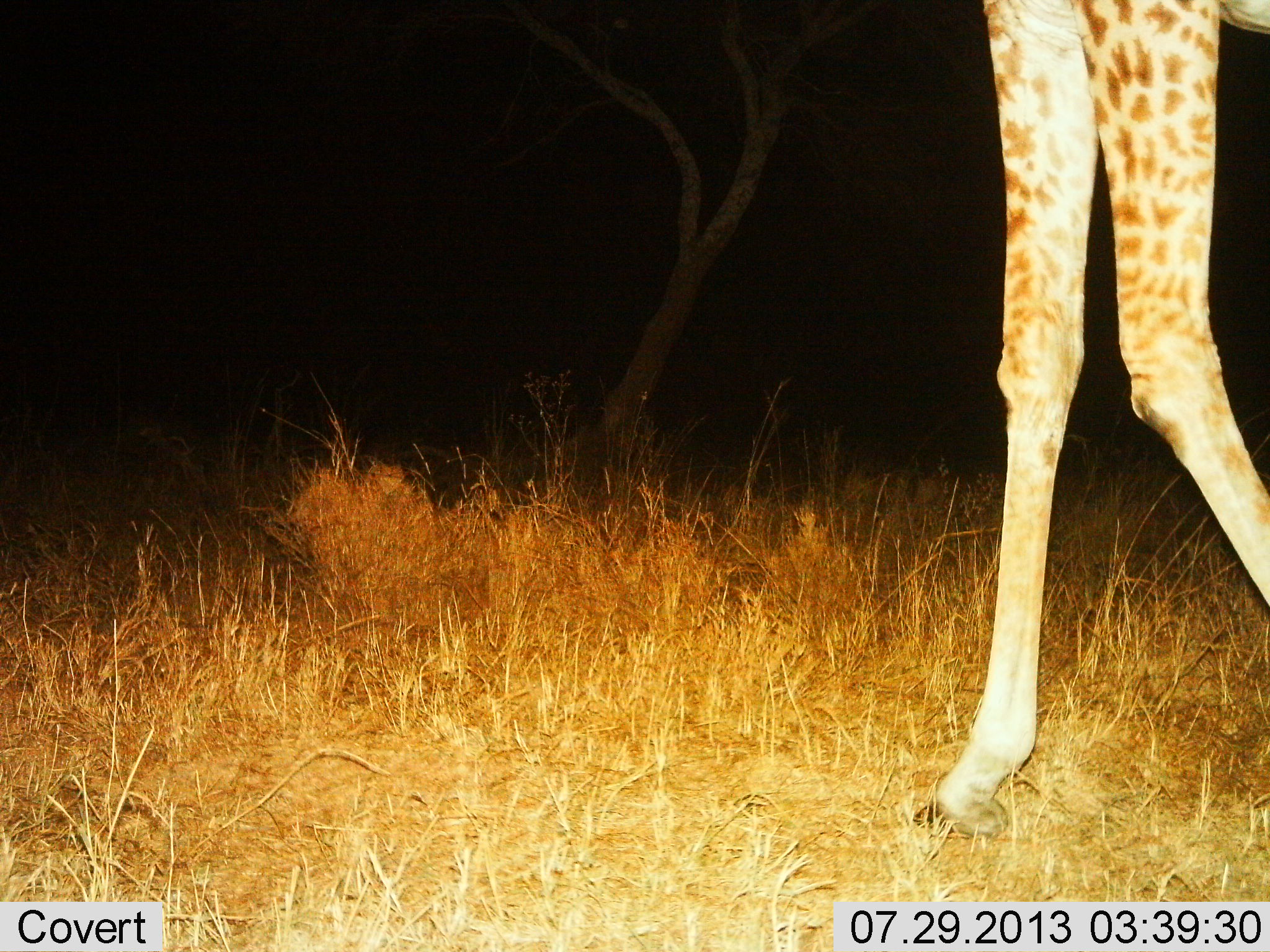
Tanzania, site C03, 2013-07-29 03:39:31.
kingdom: Animalia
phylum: Chordata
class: Mammalia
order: Artiodactyla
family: Giraffidae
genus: Giraffa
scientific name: Giraffa camelopardalis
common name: giraffe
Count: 1.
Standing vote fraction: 30%.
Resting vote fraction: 0%.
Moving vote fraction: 70%.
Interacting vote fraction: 0%.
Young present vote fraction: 0%.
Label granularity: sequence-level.